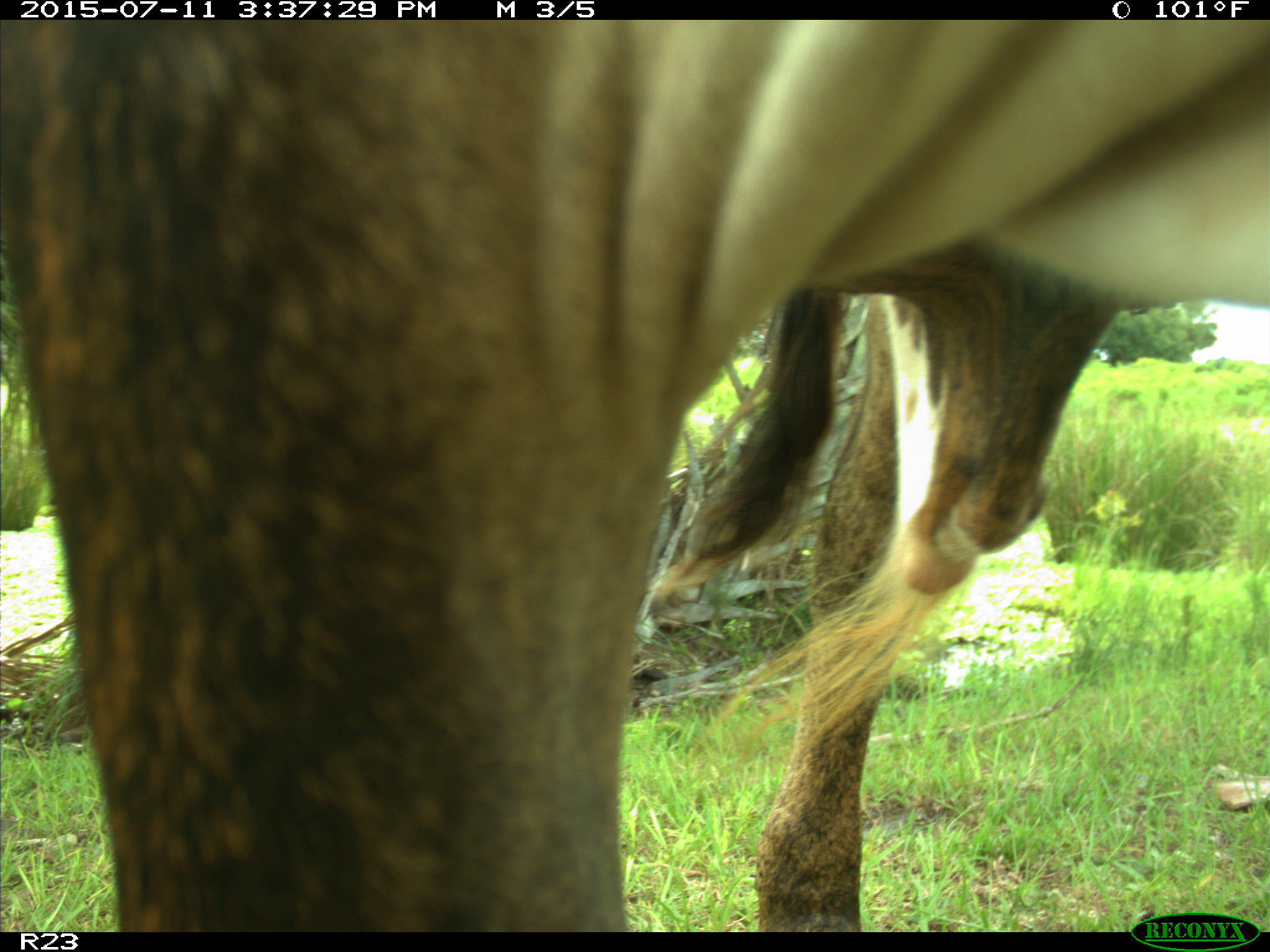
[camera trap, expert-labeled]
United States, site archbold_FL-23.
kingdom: Animalia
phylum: Chordata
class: Mammalia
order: Artiodactyla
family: Bovidae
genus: Bos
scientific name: Bos taurus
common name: domestic cow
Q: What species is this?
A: Bos taurus (domestic cow).